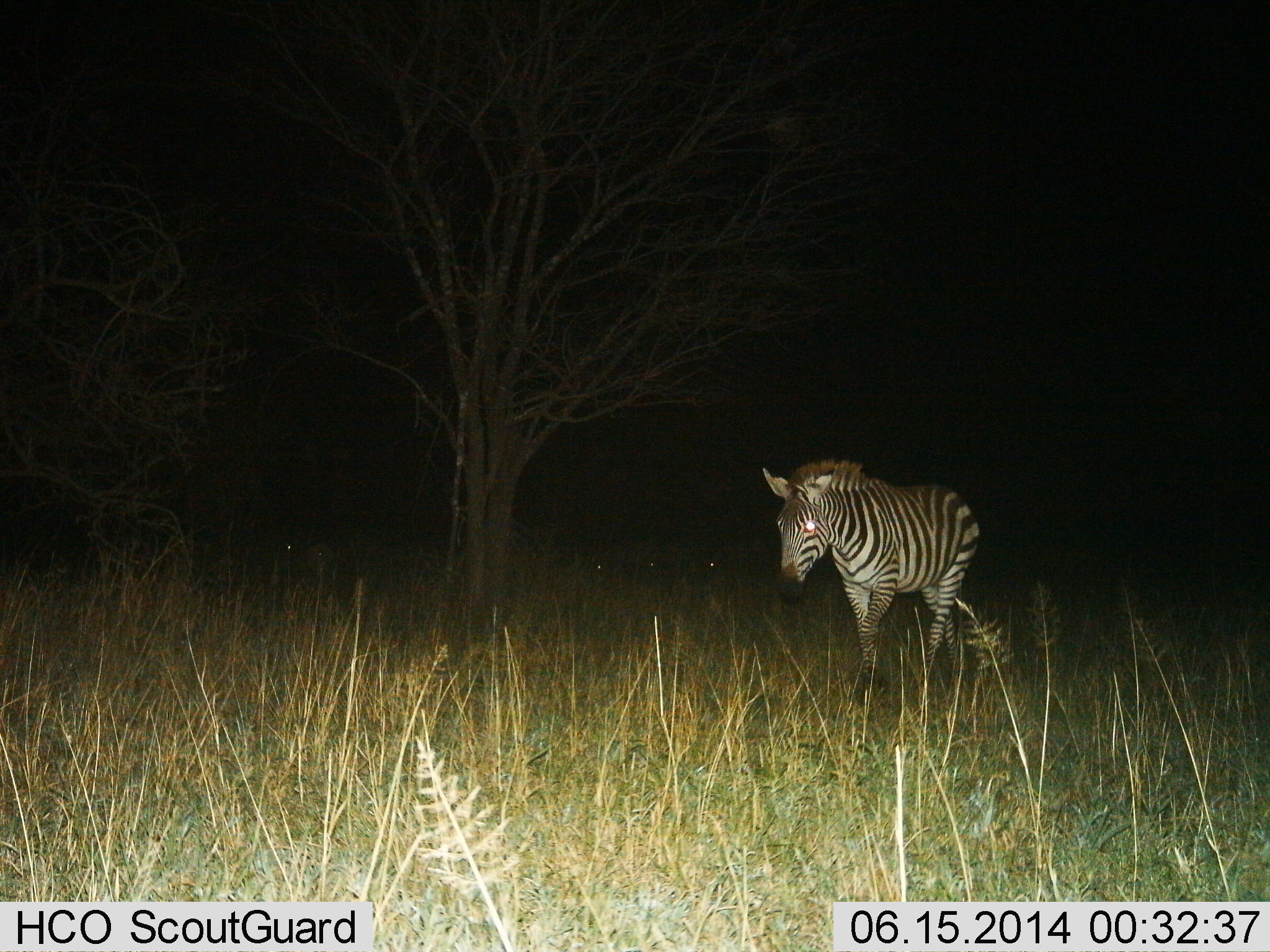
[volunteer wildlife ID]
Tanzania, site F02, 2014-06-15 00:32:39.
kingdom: Animalia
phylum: Chordata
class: Mammalia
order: Perissodactyla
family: Equidae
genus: Equus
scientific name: Equus quagga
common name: plains zebra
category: zebra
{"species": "zebra (plains zebra) (Equus quagga)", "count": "1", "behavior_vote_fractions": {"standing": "20%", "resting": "0%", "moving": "80%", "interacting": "0%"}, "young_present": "0%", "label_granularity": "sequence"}